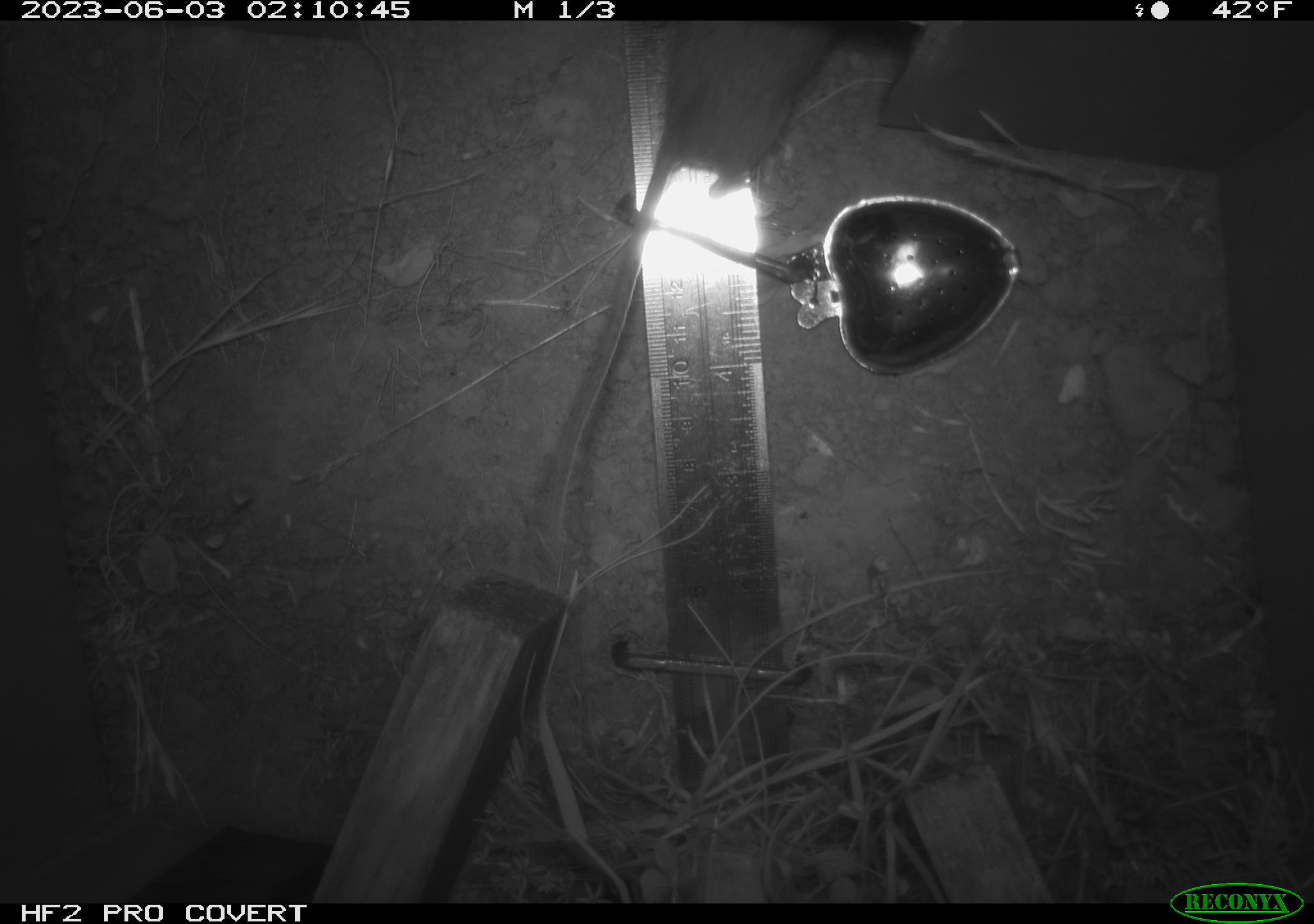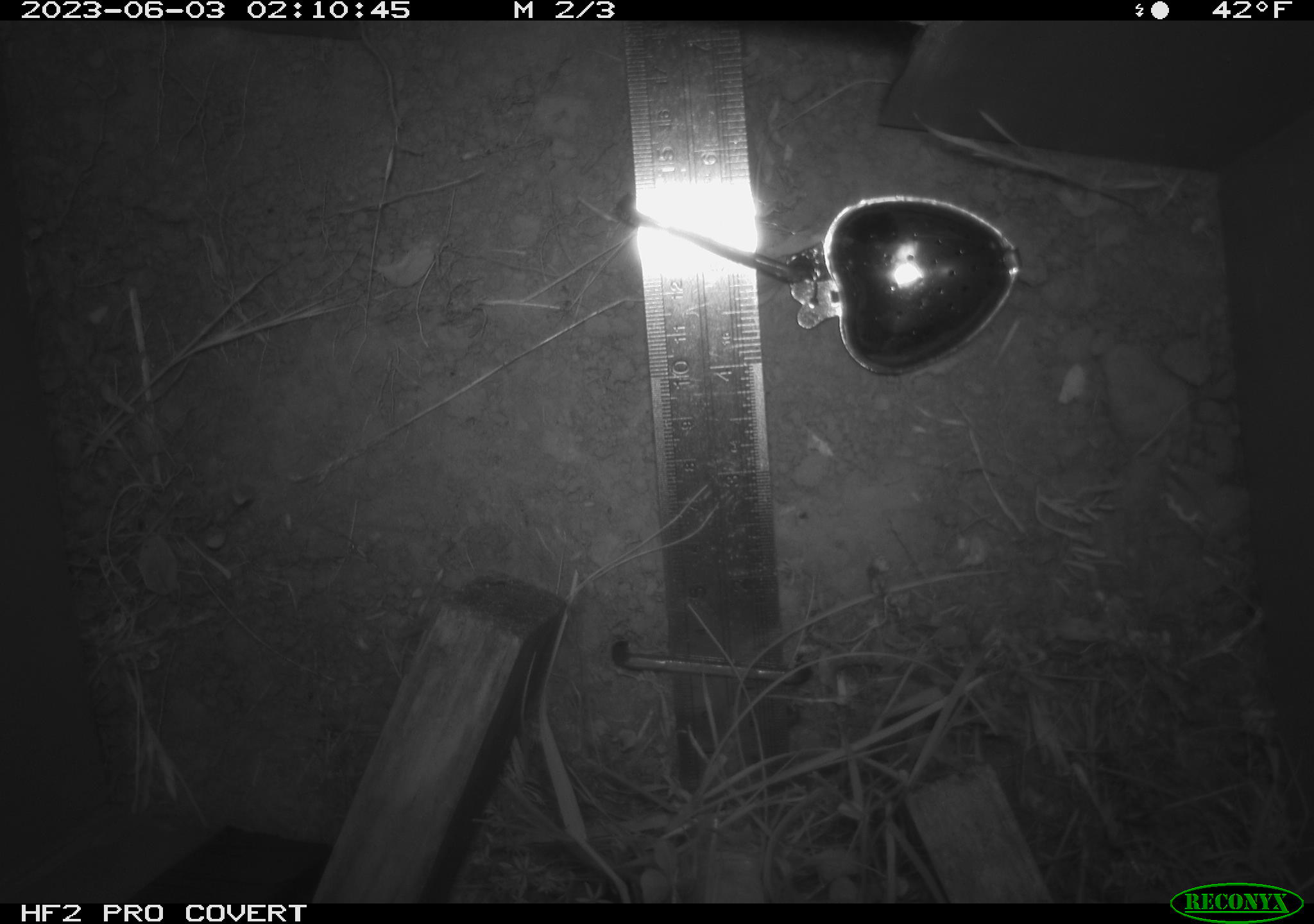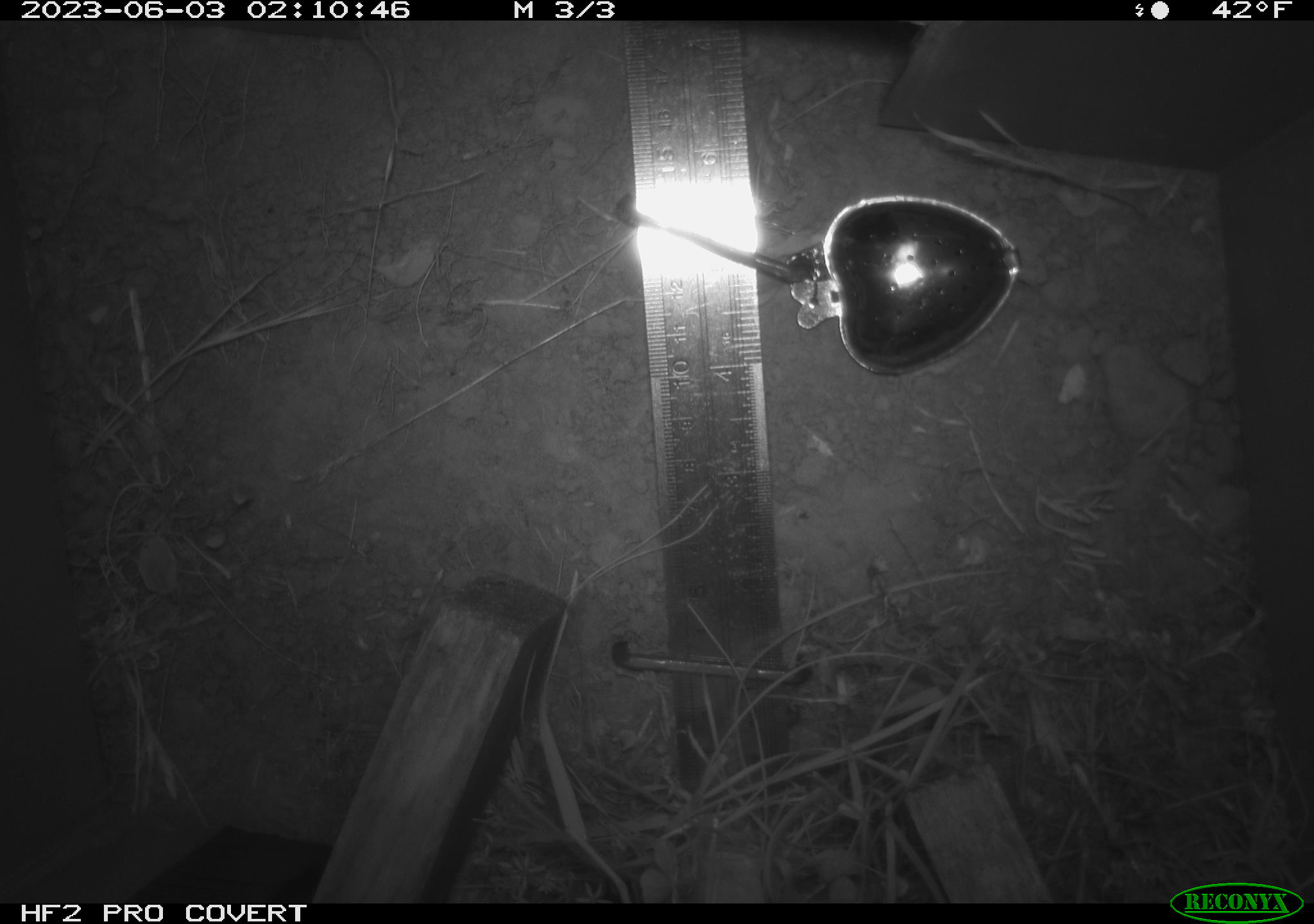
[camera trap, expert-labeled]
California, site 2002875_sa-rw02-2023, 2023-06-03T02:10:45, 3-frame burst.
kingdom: Animalia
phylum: Chordata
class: Mammalia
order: Rodentia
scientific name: Rodentia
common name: mouse species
Mouse species (Rodentia).